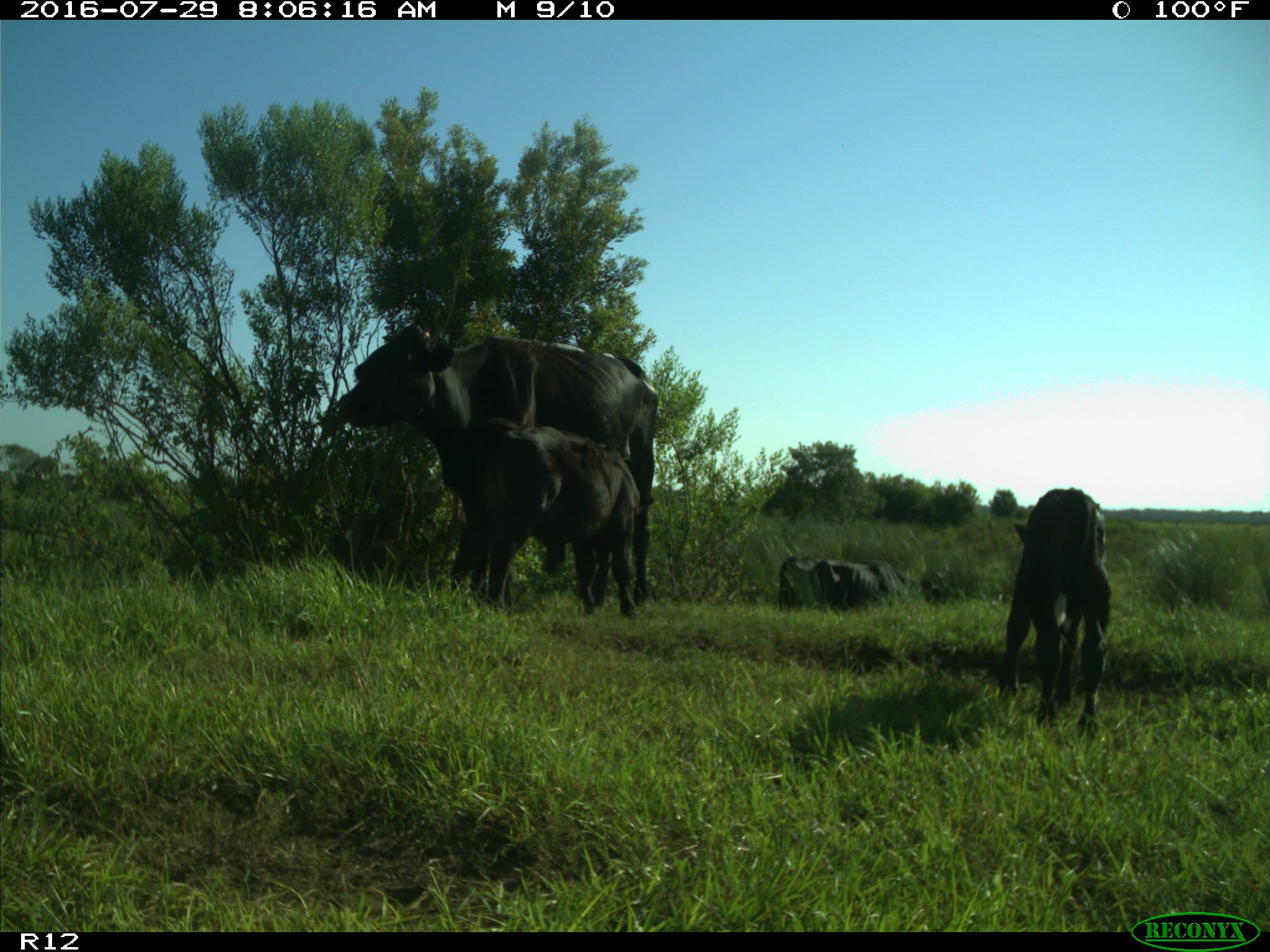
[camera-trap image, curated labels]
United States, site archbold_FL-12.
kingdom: Animalia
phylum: Chordata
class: Mammalia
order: Artiodactyla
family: Bovidae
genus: Bos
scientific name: Bos taurus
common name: domestic cow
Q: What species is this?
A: Bos taurus (domestic cow).